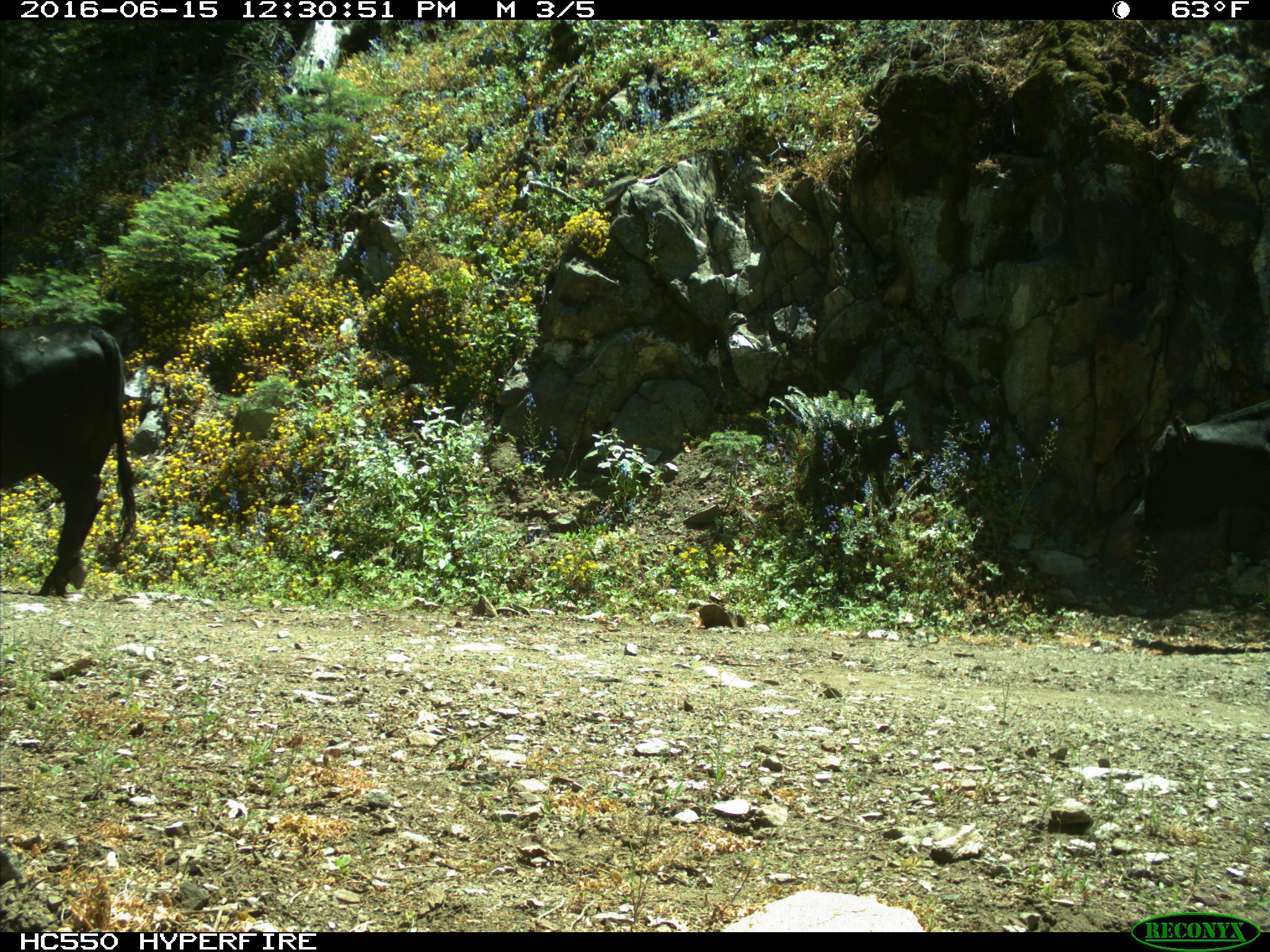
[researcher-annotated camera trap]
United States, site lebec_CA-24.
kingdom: Animalia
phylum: Chordata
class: Mammalia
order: Artiodactyla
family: Bovidae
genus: Bos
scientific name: Bos taurus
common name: domestic cow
Bos taurus (domestic cow).